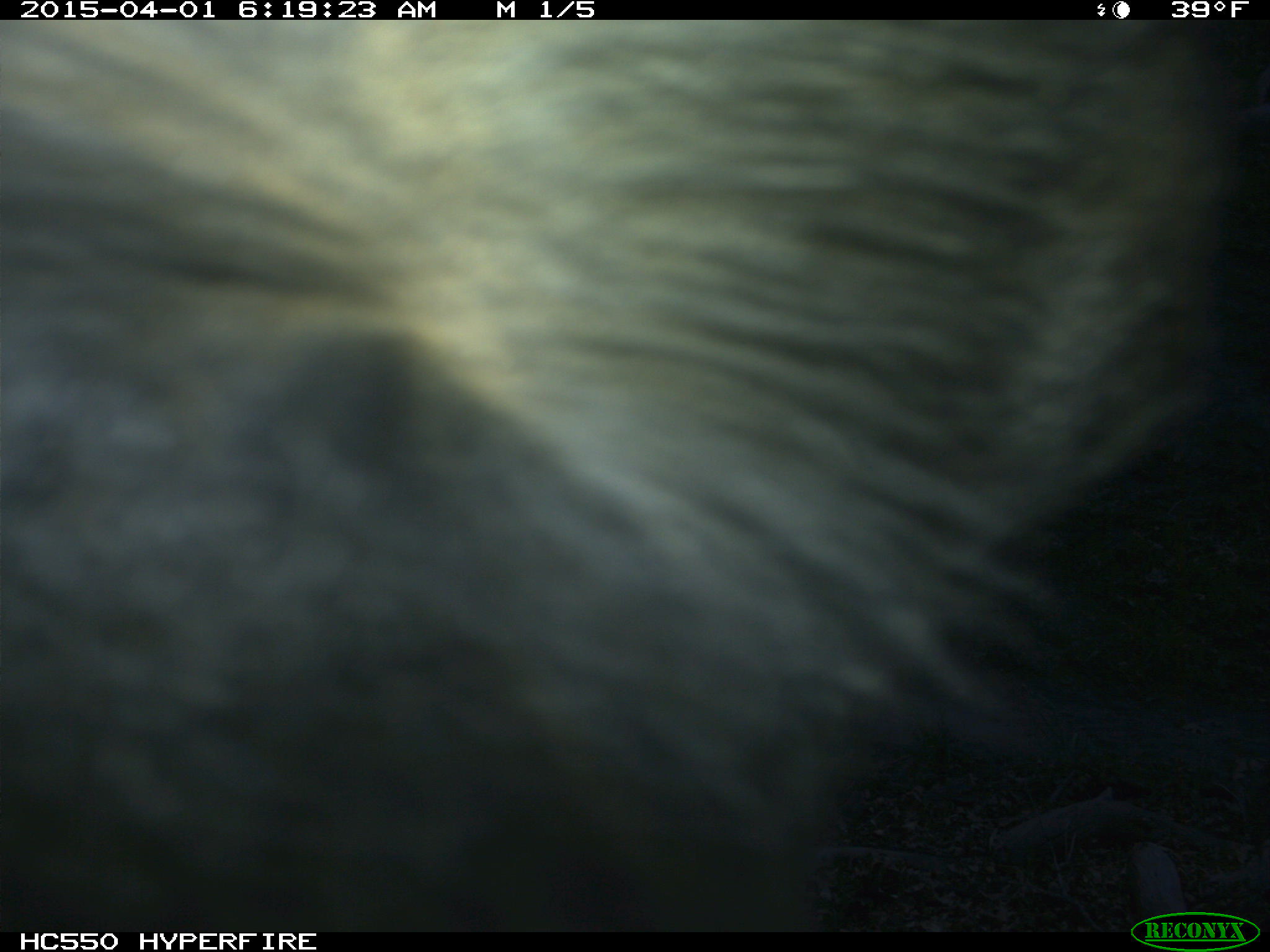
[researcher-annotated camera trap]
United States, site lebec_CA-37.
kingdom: Animalia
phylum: Chordata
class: Mammalia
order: Artiodactyla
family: Bovidae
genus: Bos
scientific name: Bos taurus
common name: domestic cow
Bos taurus (domestic cow).